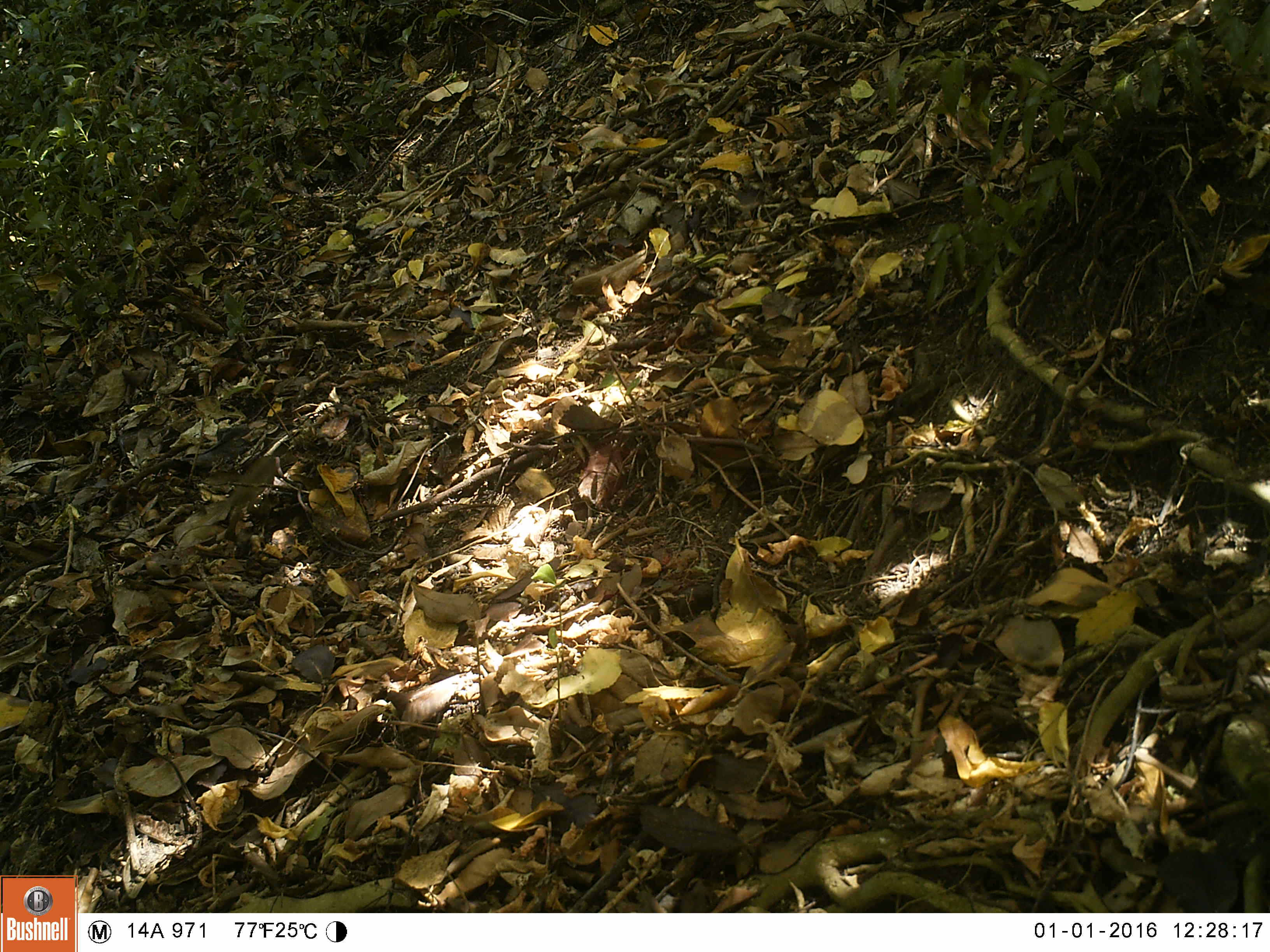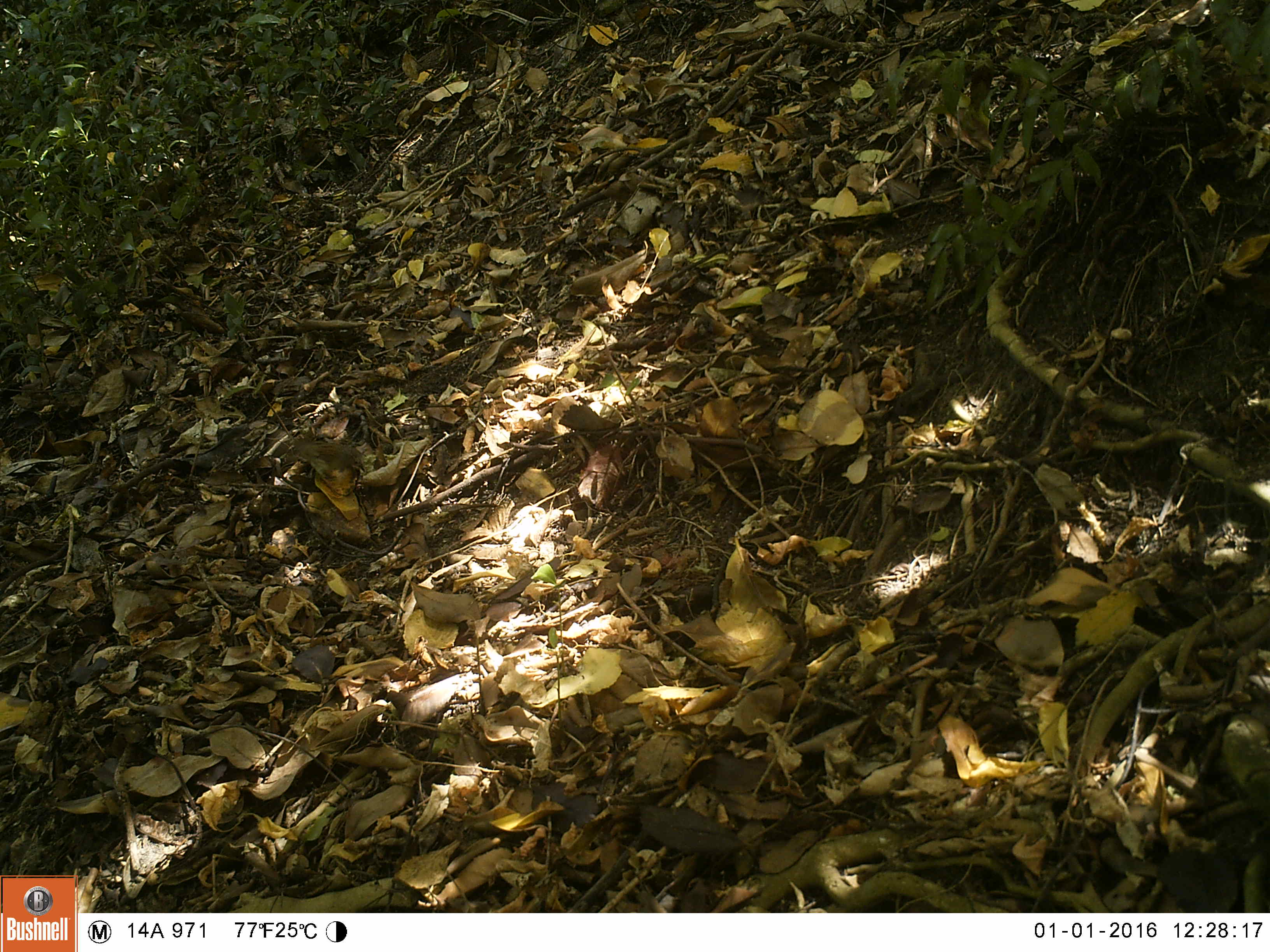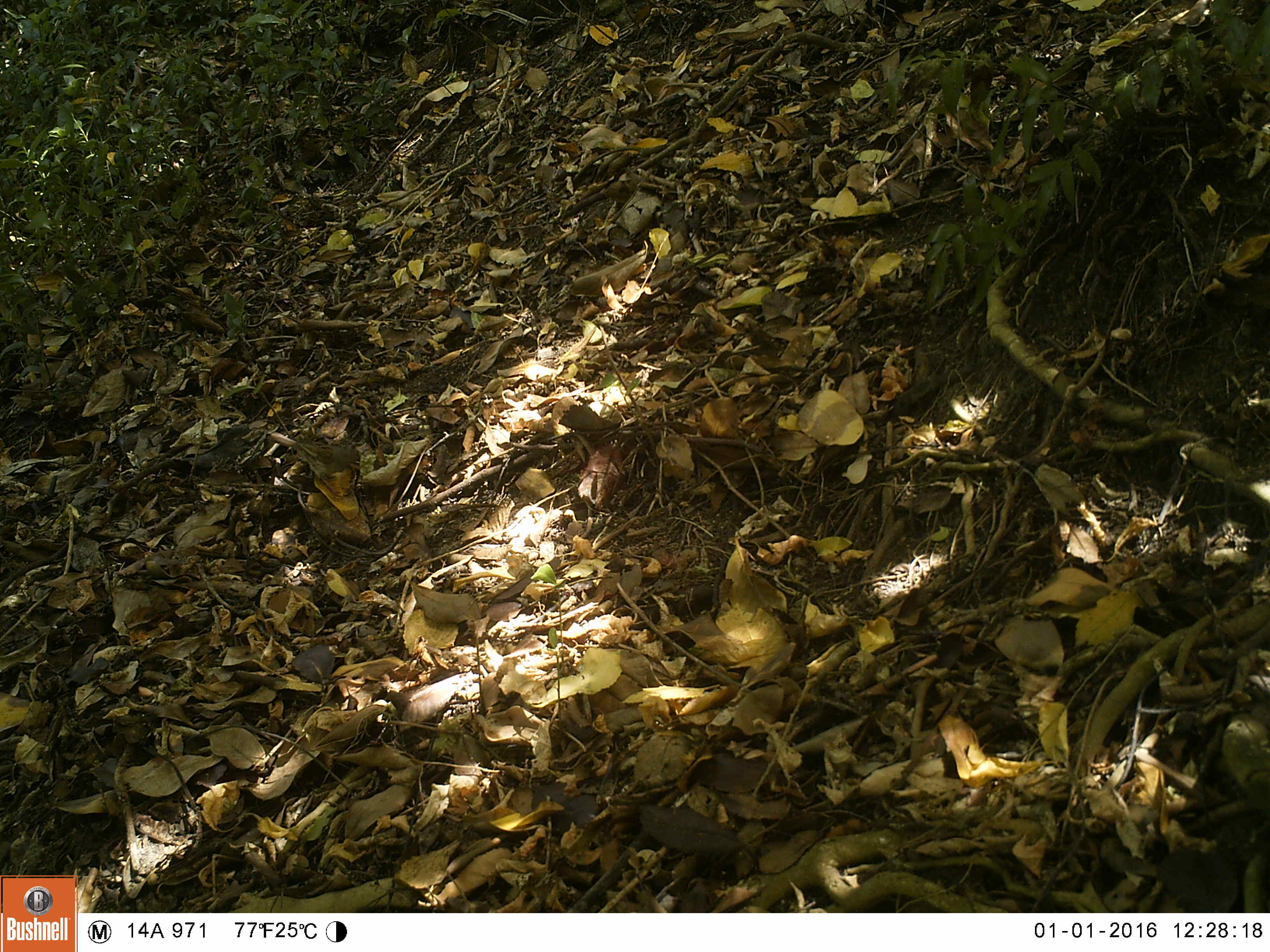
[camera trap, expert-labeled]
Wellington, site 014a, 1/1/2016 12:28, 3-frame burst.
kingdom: Animalia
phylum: Chordata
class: Aves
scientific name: Aves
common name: bird